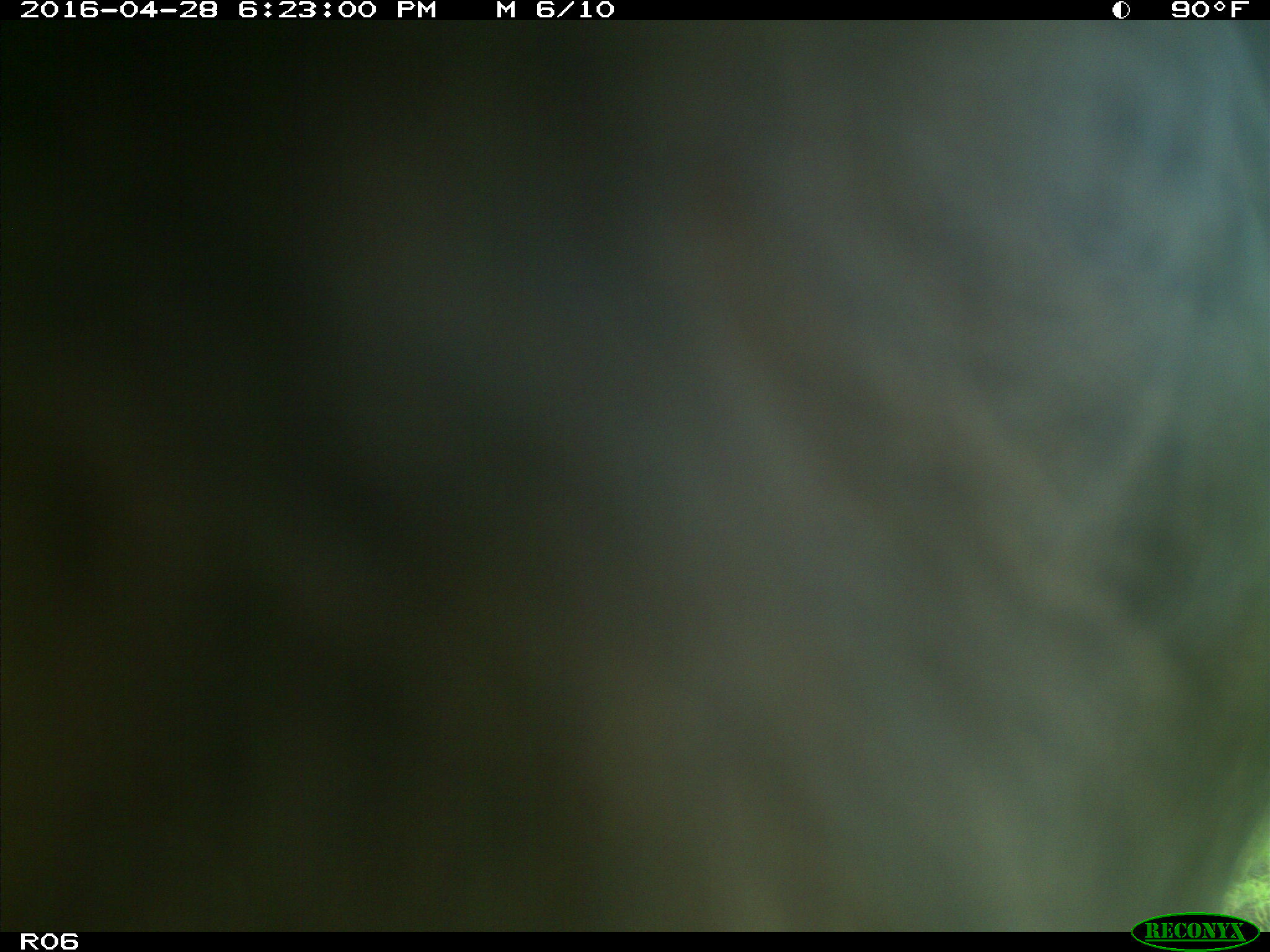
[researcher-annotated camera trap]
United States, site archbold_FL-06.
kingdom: Animalia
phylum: Chordata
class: Mammalia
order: Artiodactyla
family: Bovidae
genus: Bos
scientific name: Bos taurus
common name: domestic cow